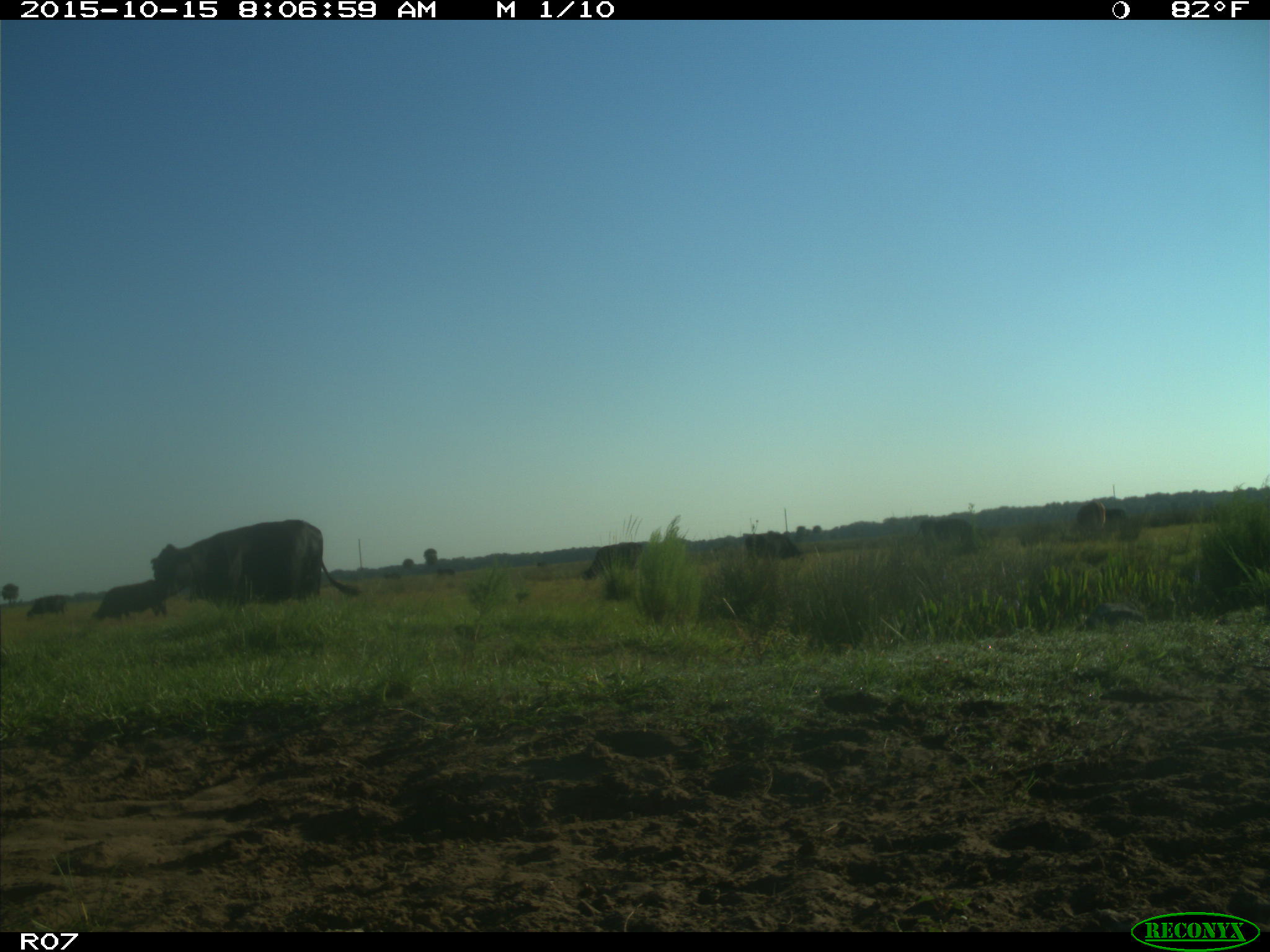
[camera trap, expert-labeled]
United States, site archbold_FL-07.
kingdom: Animalia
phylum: Chordata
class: Mammalia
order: Artiodactyla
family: Bovidae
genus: Bos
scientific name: Bos taurus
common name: domestic cow